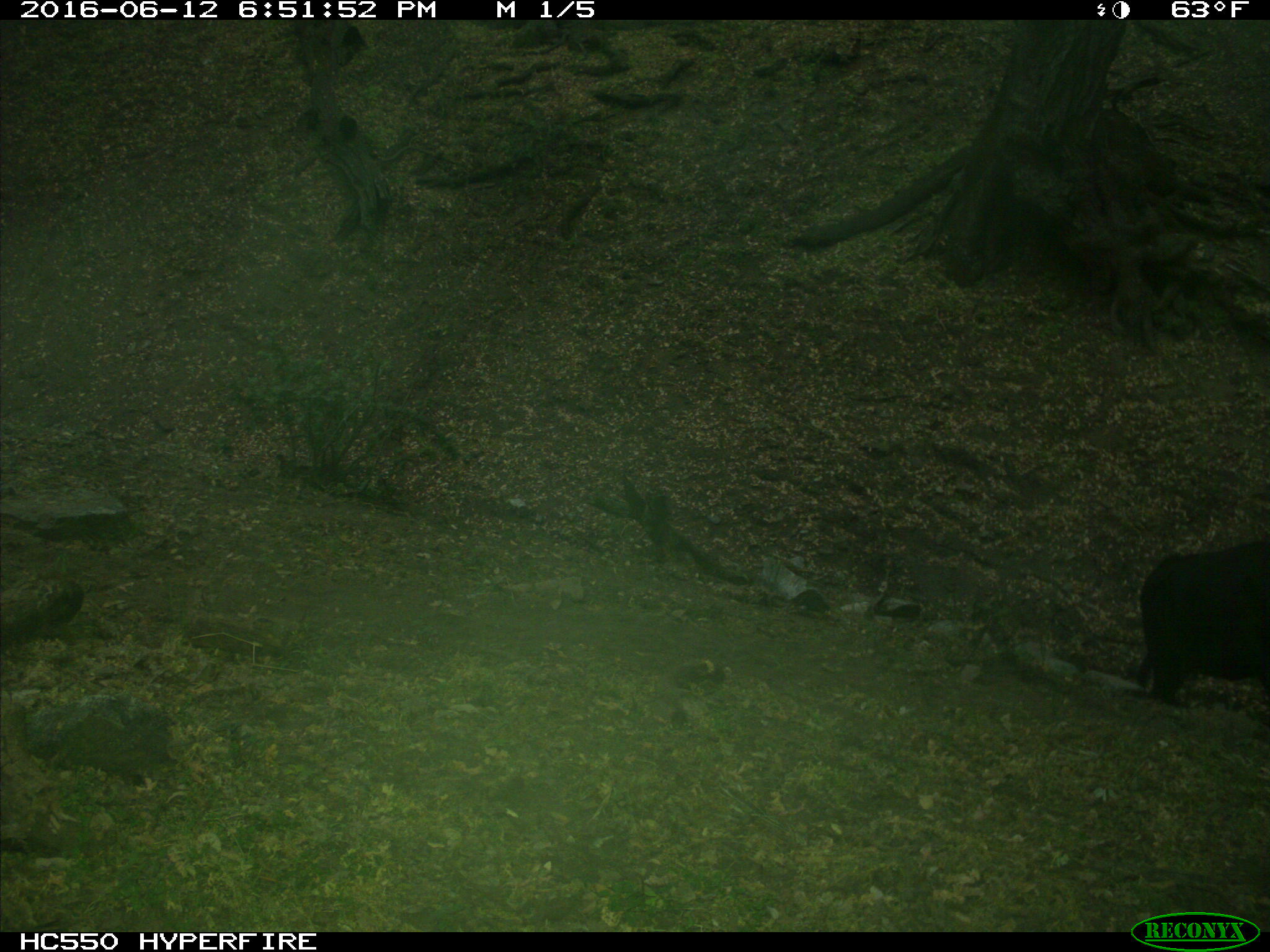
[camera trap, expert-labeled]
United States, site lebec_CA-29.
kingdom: Animalia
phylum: Chordata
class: Mammalia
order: Artiodactyla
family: Bovidae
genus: Bos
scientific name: Bos taurus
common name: domestic cow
Bos taurus (domestic cow).